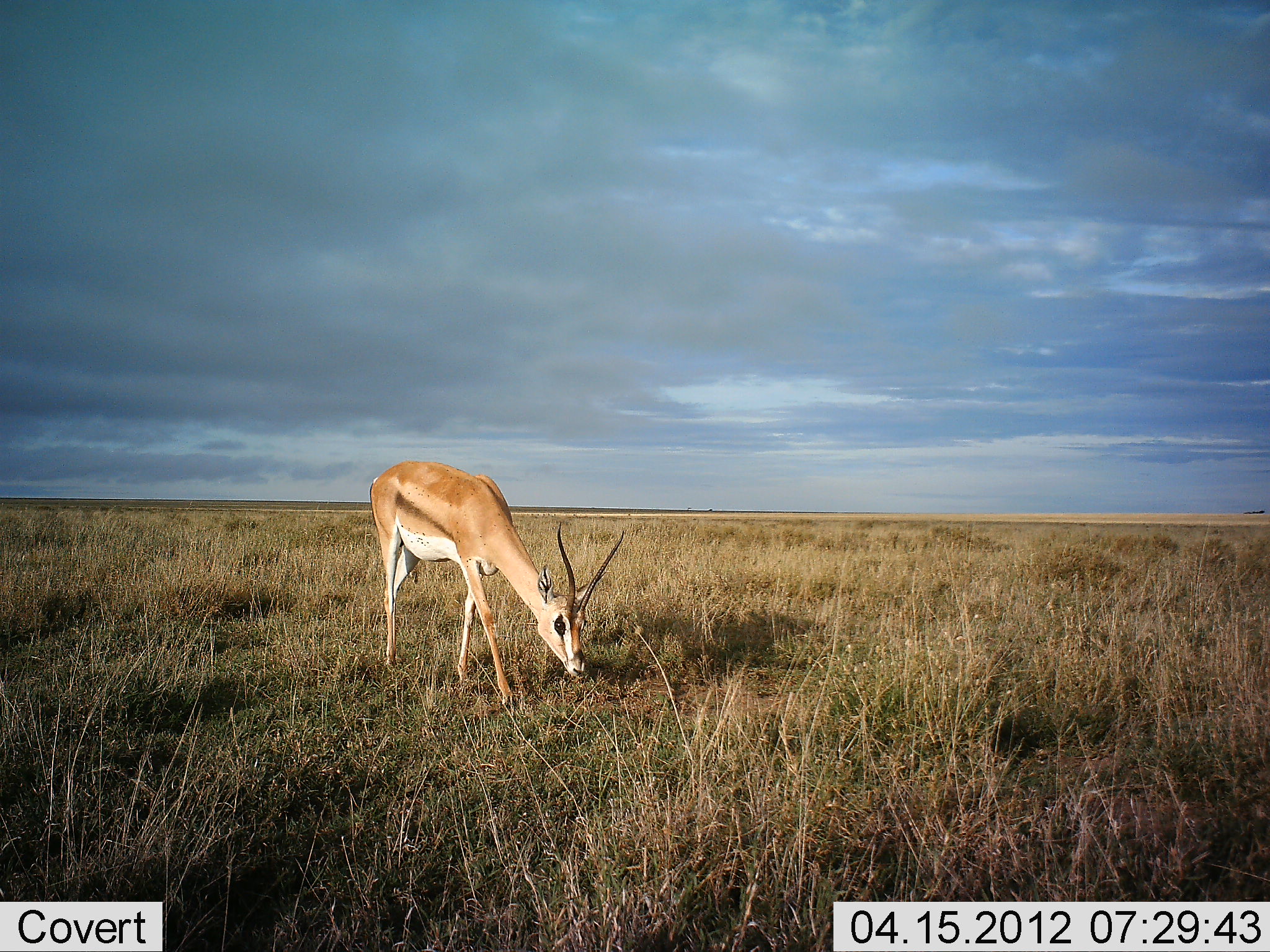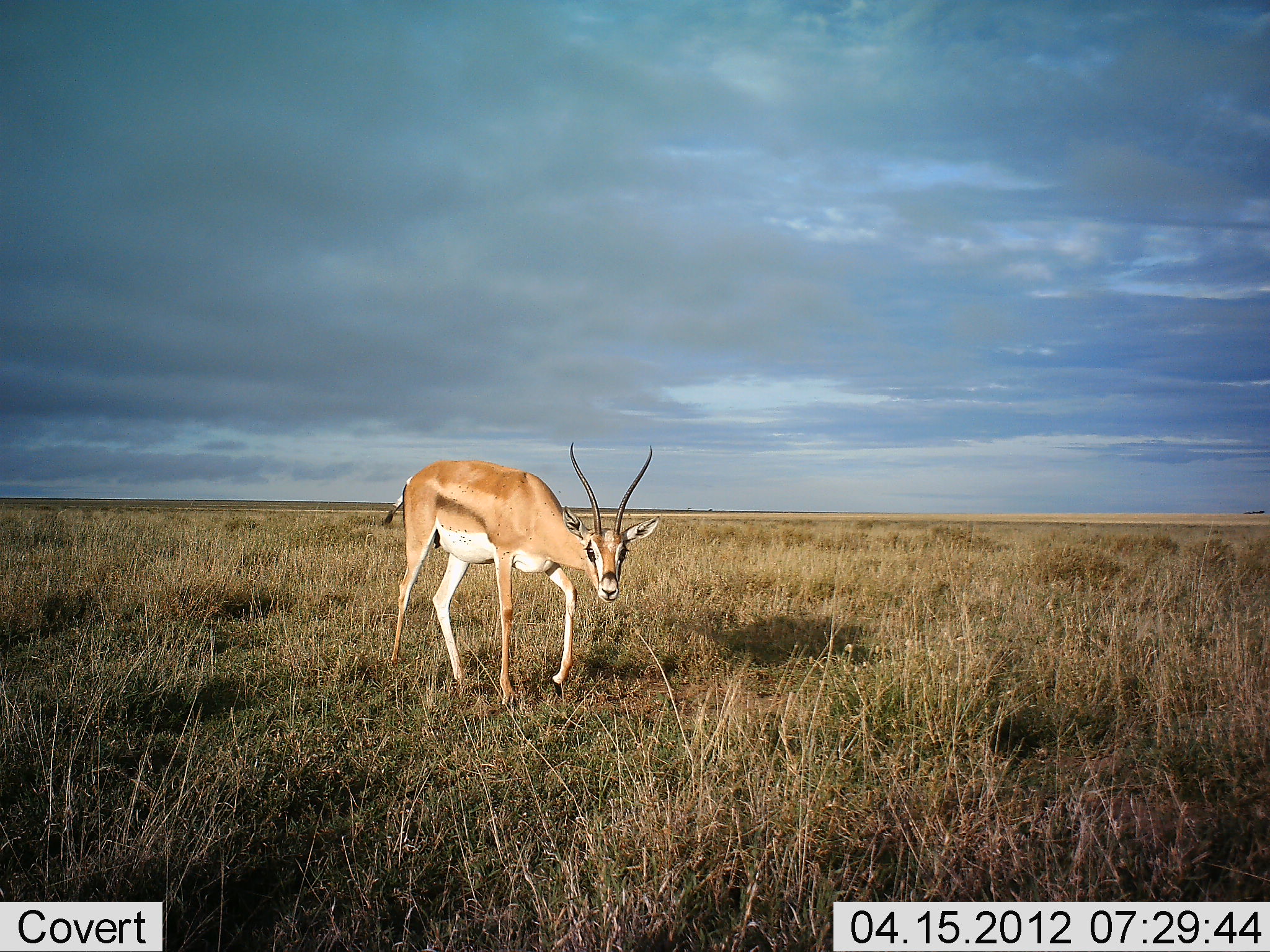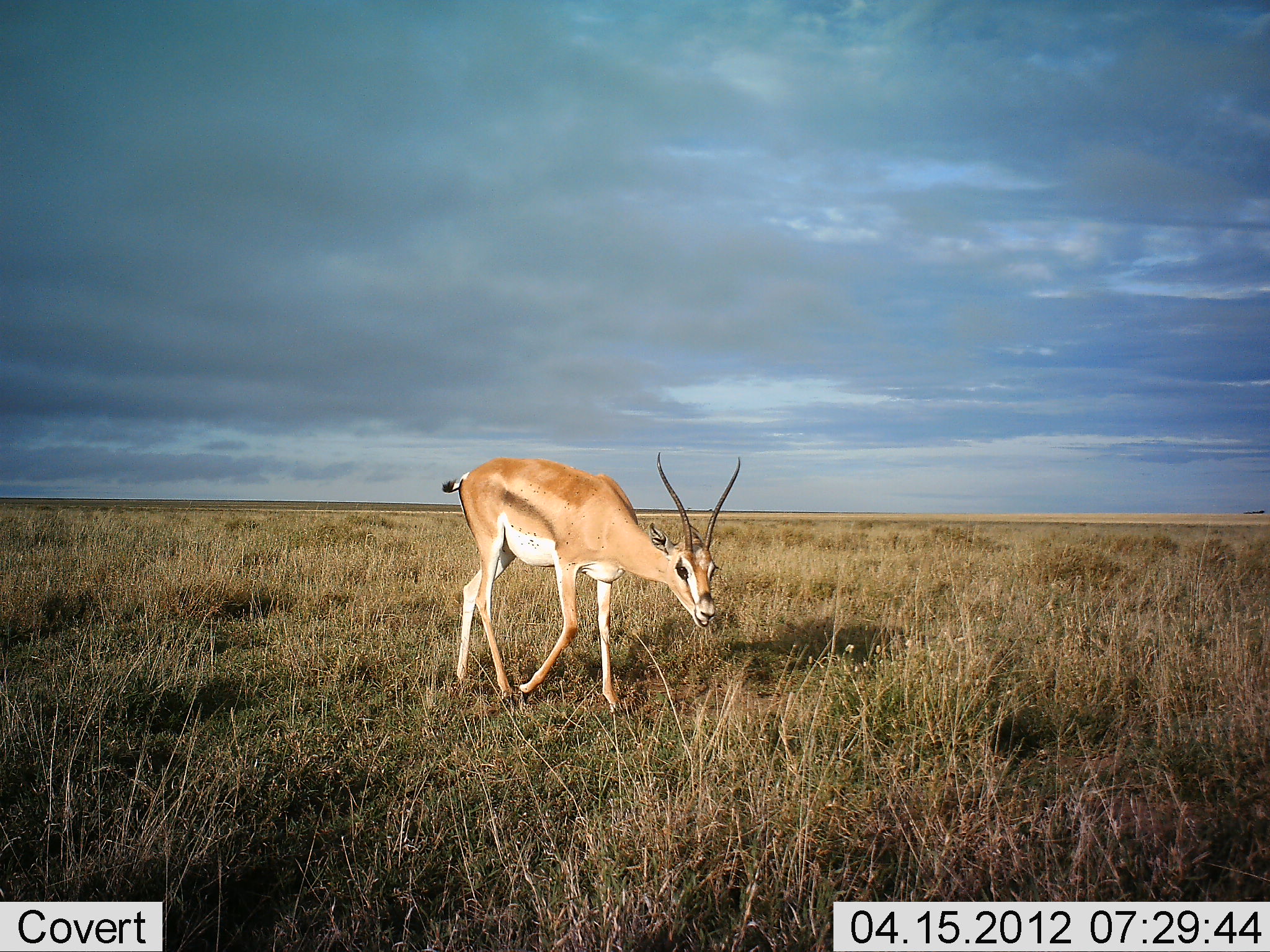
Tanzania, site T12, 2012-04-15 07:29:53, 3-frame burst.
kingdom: Animalia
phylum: Chordata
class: Mammalia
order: Artiodactyla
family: Bovidae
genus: Nanger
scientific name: Nanger granti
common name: grant's gazelle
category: gazellegrants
Gazellegrants (grant's gazelle) (Nanger granti), count 1. Behavior (volunteer vote fractions): standing 12%, resting 0%, moving 76%, interacting 0%. Young present (vote fraction): 0%. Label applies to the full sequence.